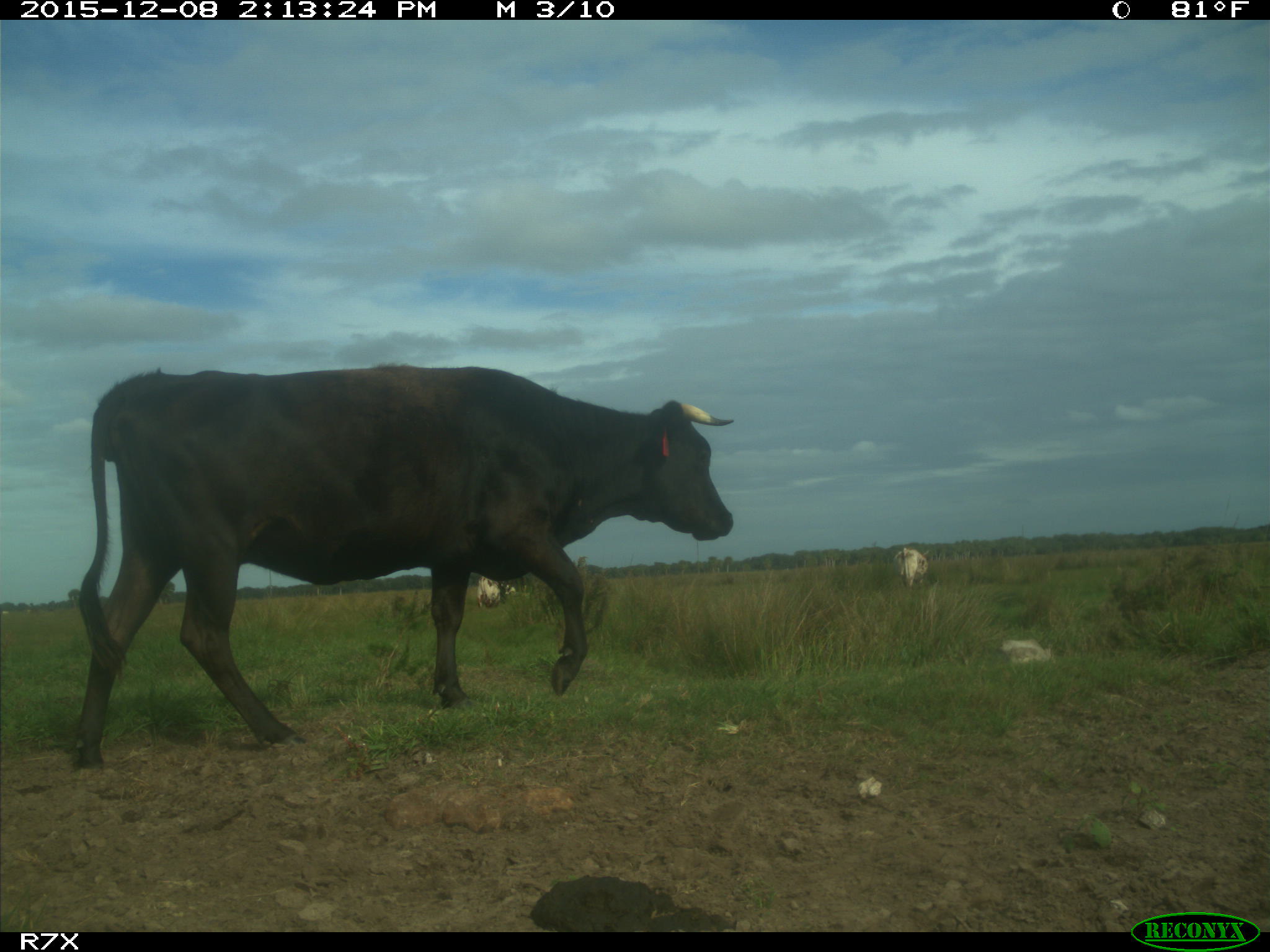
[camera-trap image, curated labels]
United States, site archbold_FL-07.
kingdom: Animalia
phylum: Chordata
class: Mammalia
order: Artiodactyla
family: Bovidae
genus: Bos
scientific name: Bos taurus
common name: domestic cow